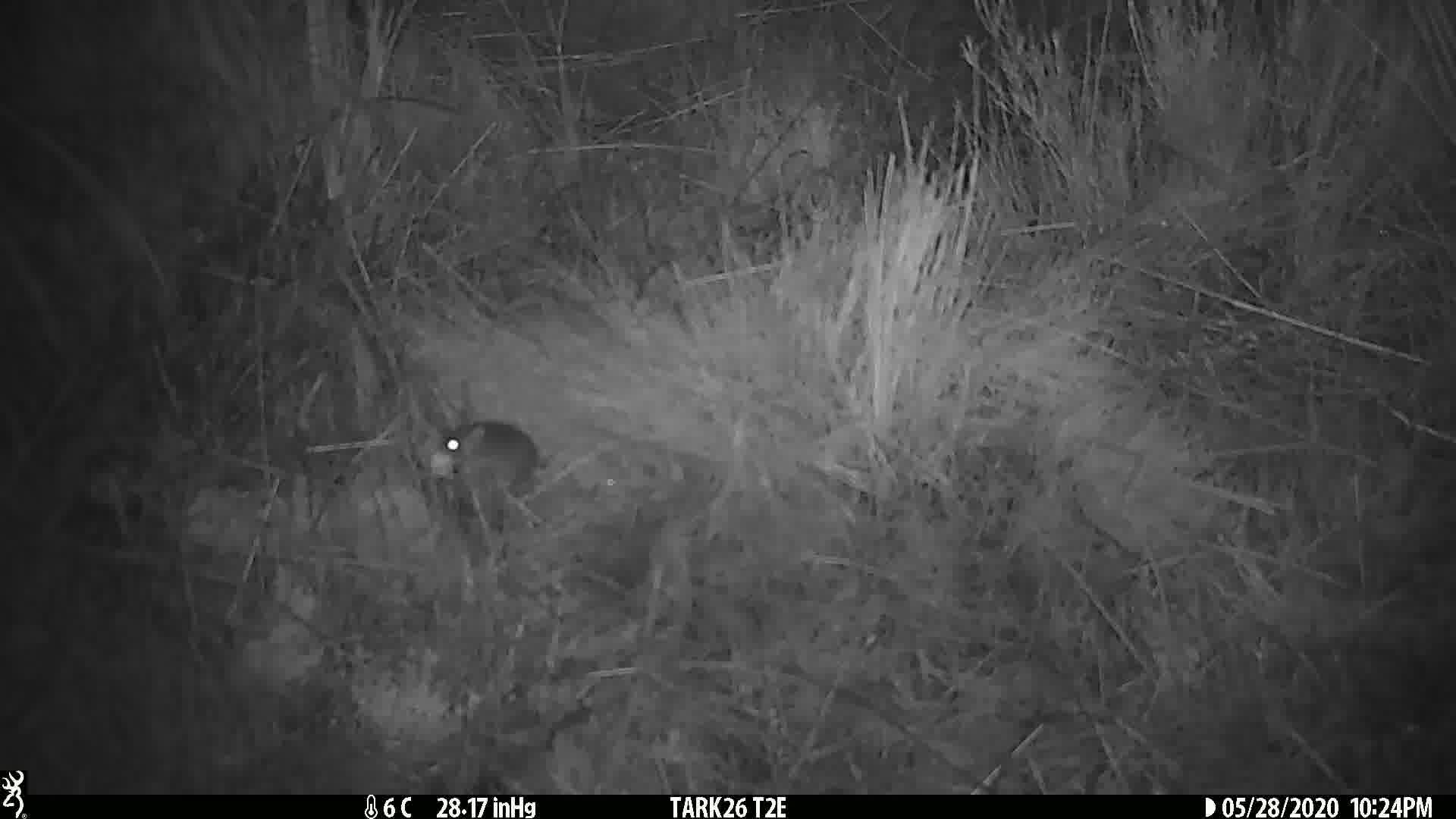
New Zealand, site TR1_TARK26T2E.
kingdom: Animalia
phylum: Chordata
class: Mammalia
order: Rodentia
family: Muridae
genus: Mus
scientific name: Mus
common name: mouse